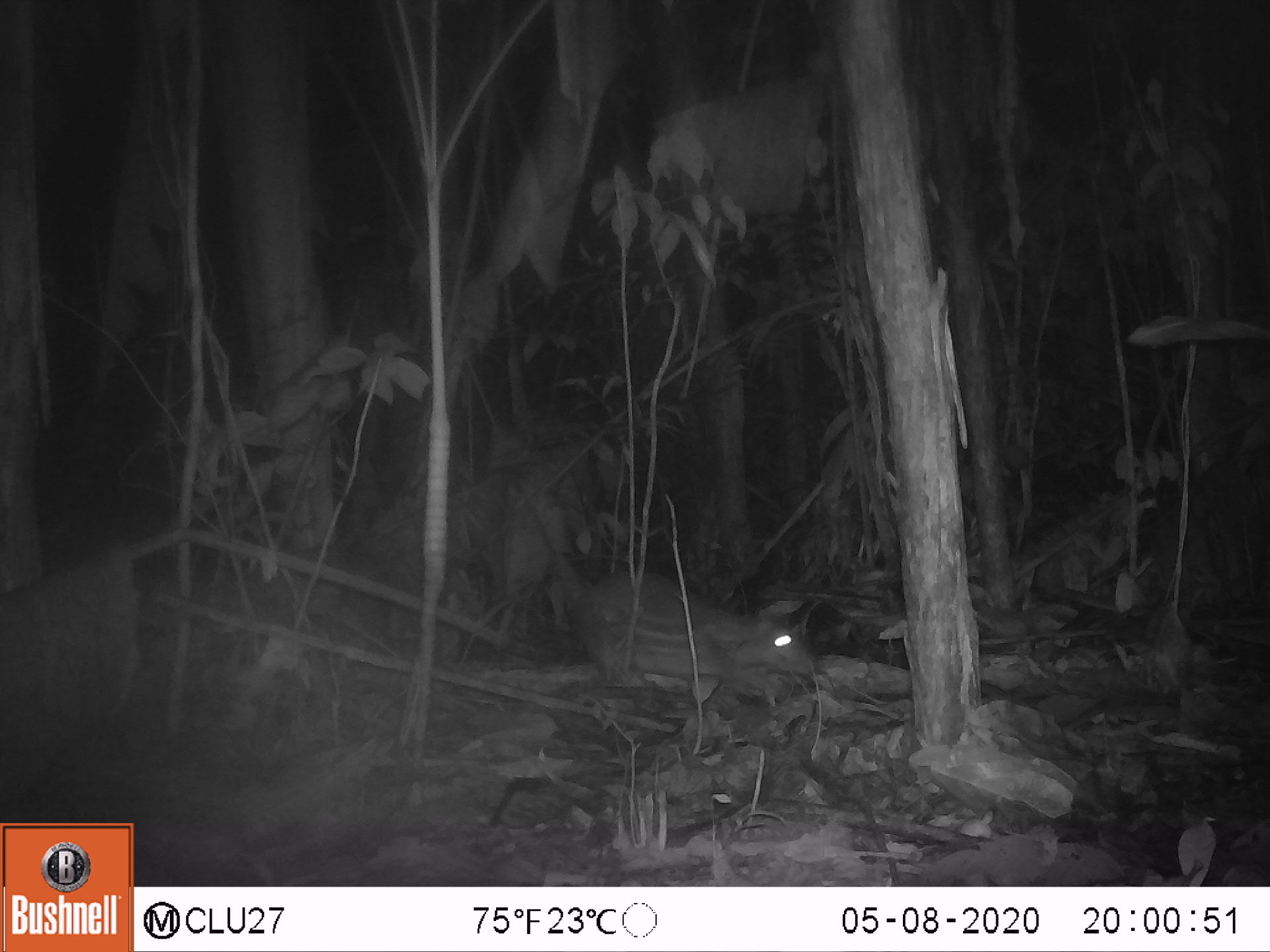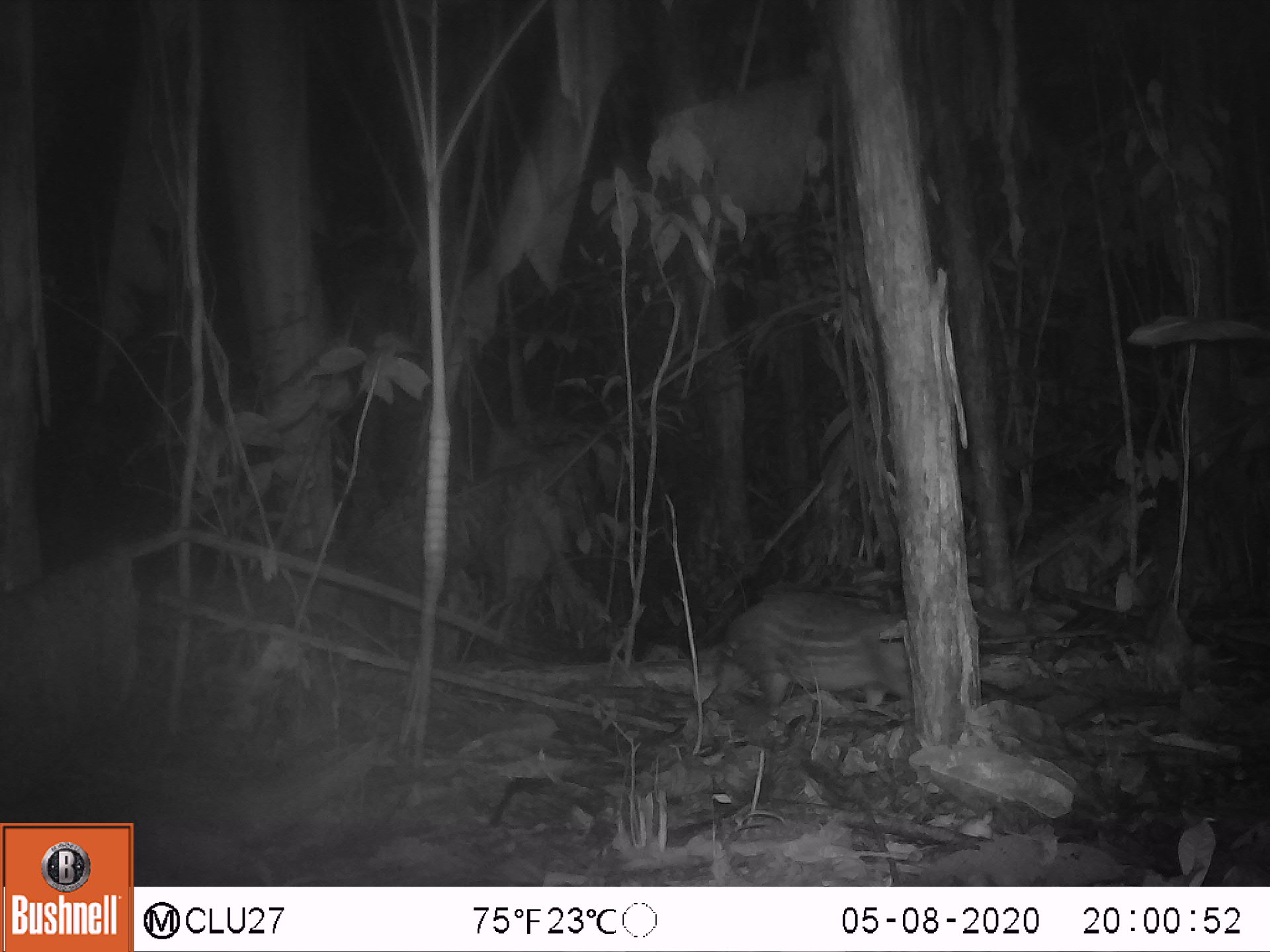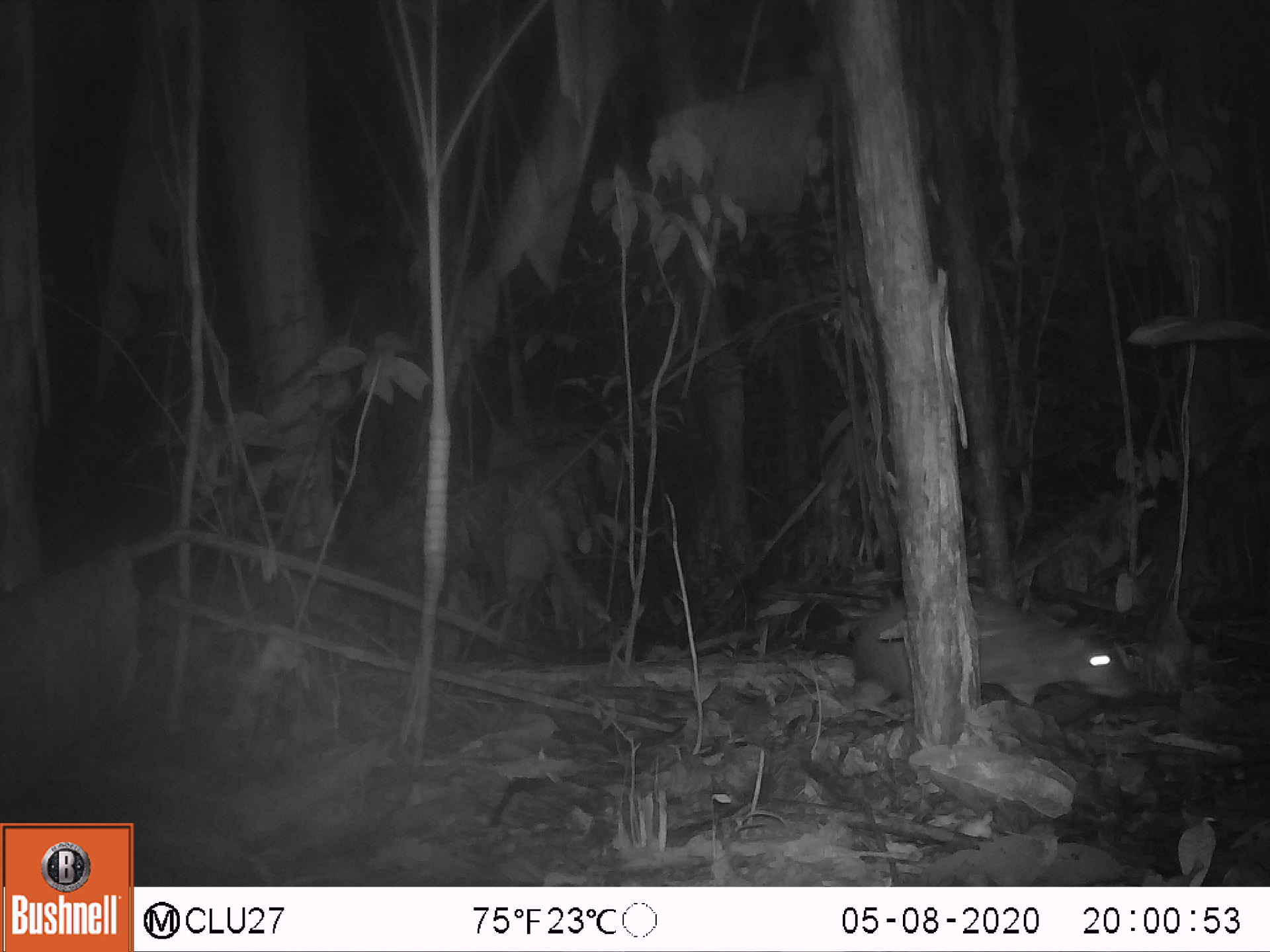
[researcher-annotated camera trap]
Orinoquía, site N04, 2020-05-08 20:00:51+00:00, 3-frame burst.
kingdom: Animalia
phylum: Chordata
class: Mammalia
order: Rodentia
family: Cuniculidae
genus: Cuniculus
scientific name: Cuniculus paca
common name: spotted paca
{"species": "spotted paca (Cuniculus paca)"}